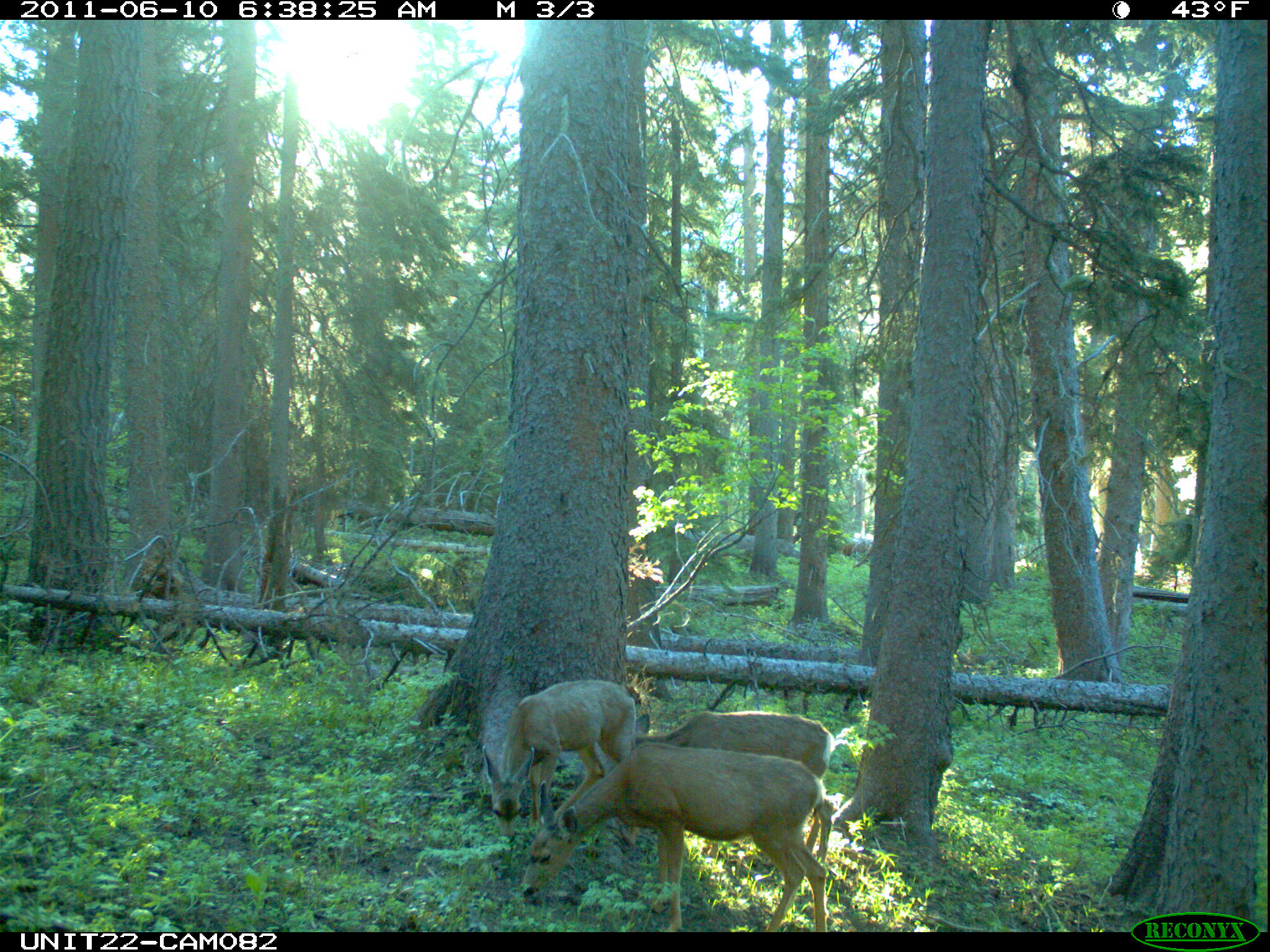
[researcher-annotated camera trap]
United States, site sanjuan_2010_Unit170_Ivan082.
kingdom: Animalia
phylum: Chordata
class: Mammalia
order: Artiodactyla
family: Cervidae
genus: Odocoileus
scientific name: Odocoileus hemionus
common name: mule deer